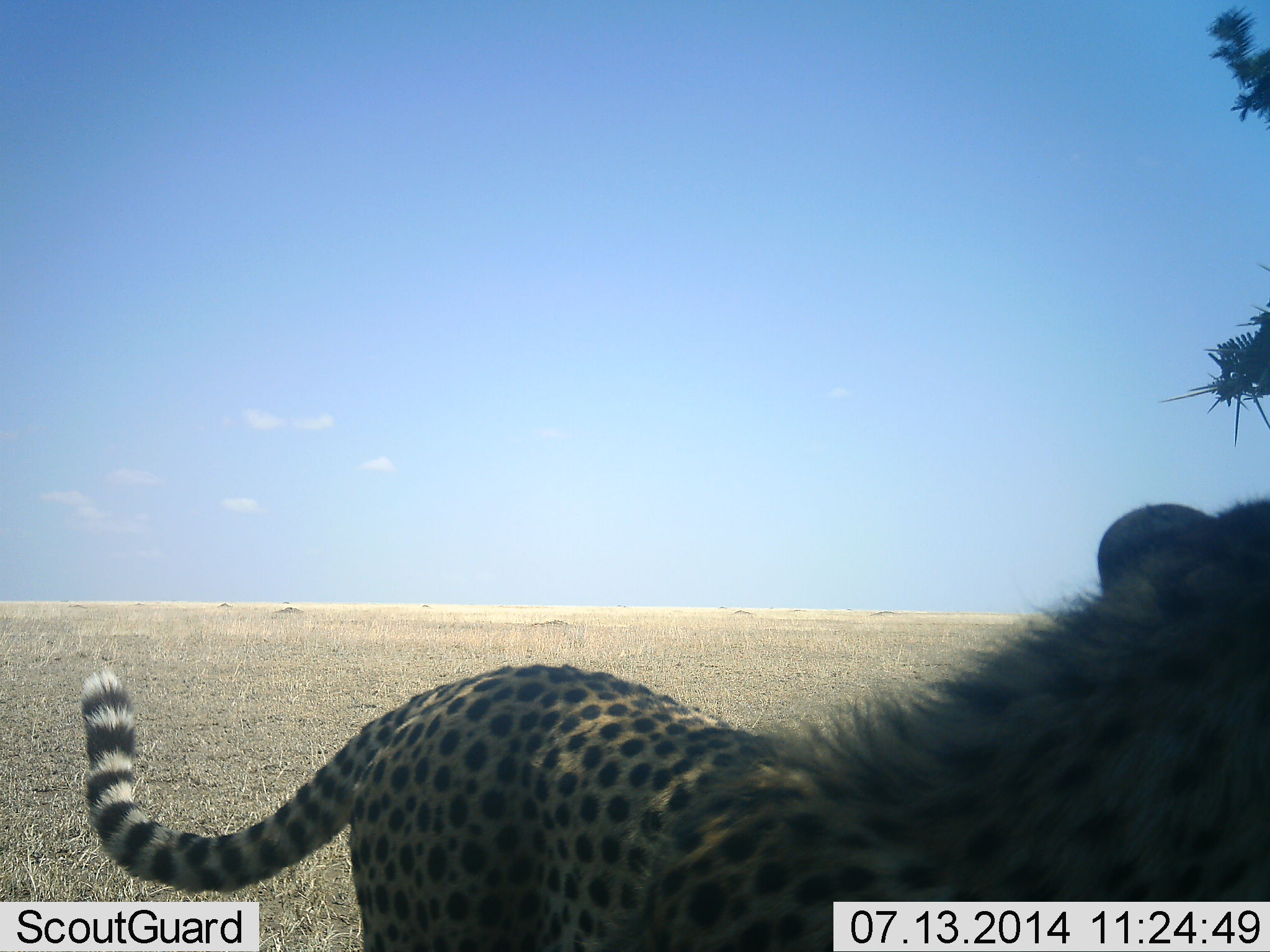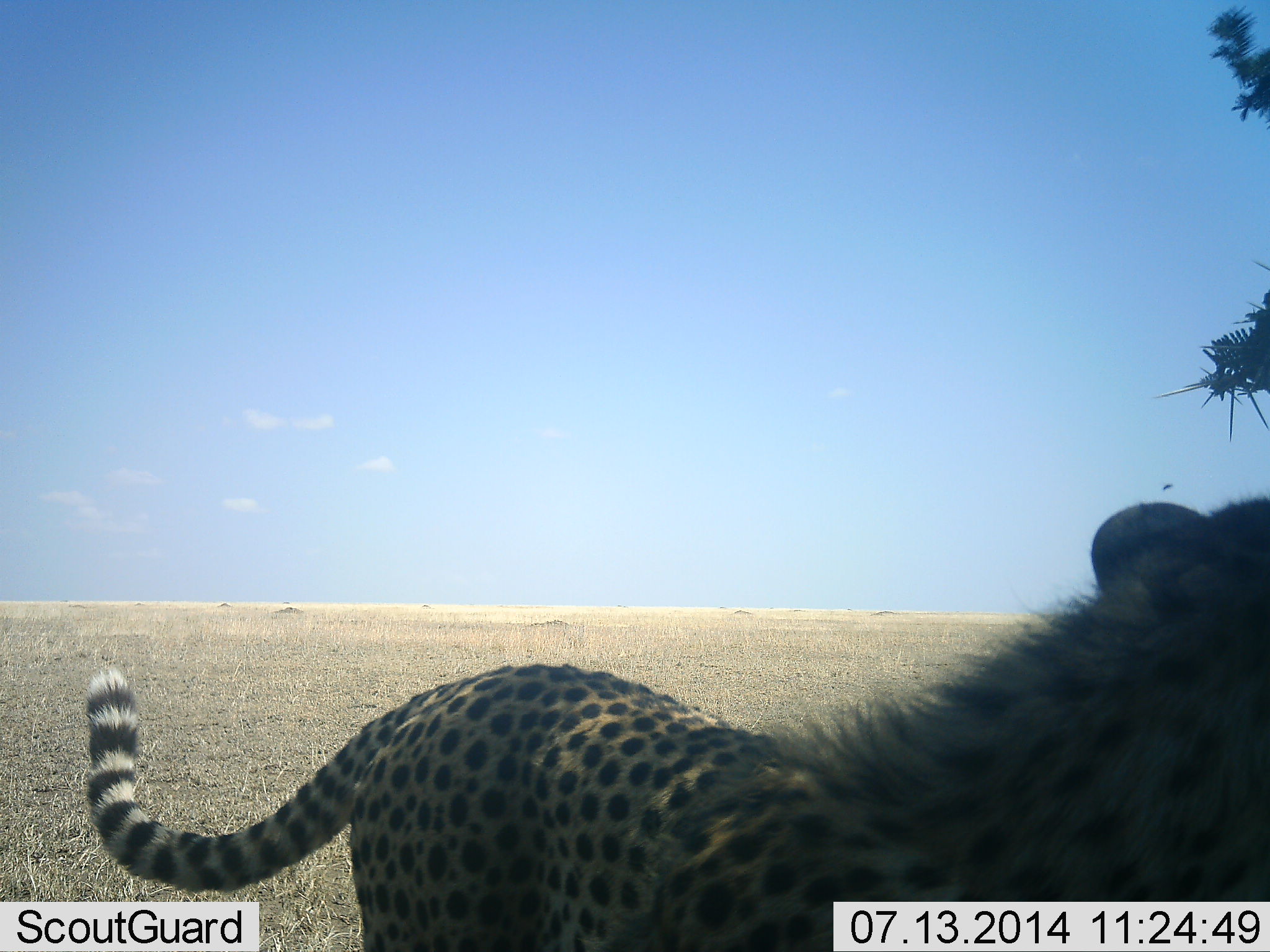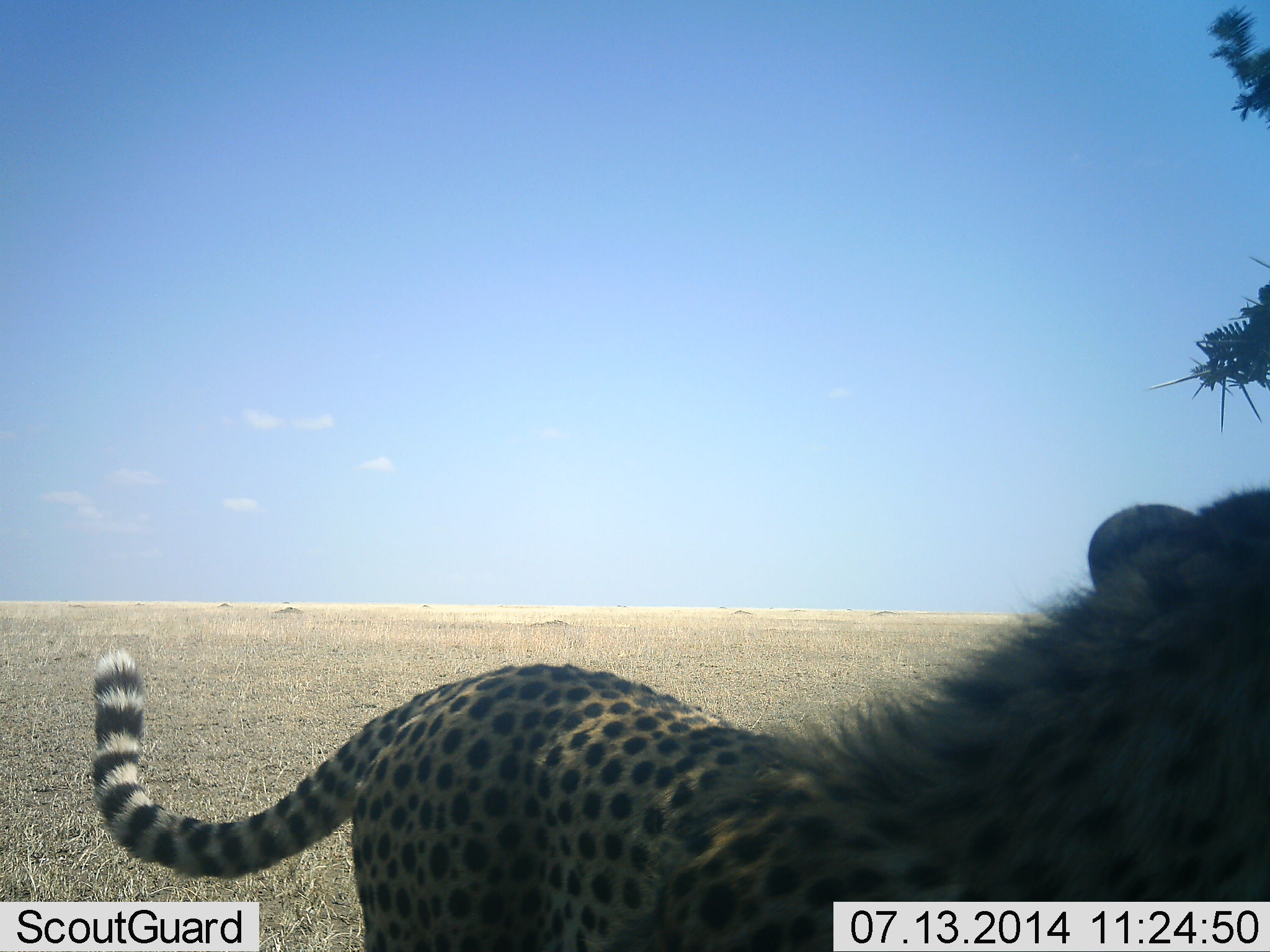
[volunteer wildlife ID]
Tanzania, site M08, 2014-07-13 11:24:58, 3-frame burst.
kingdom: Animalia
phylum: Chordata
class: Mammalia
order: Carnivora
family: Felidae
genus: Acinonyx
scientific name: Acinonyx jubatus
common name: cheetah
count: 1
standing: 90%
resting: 10%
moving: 0%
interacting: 10%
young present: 0%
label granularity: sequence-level